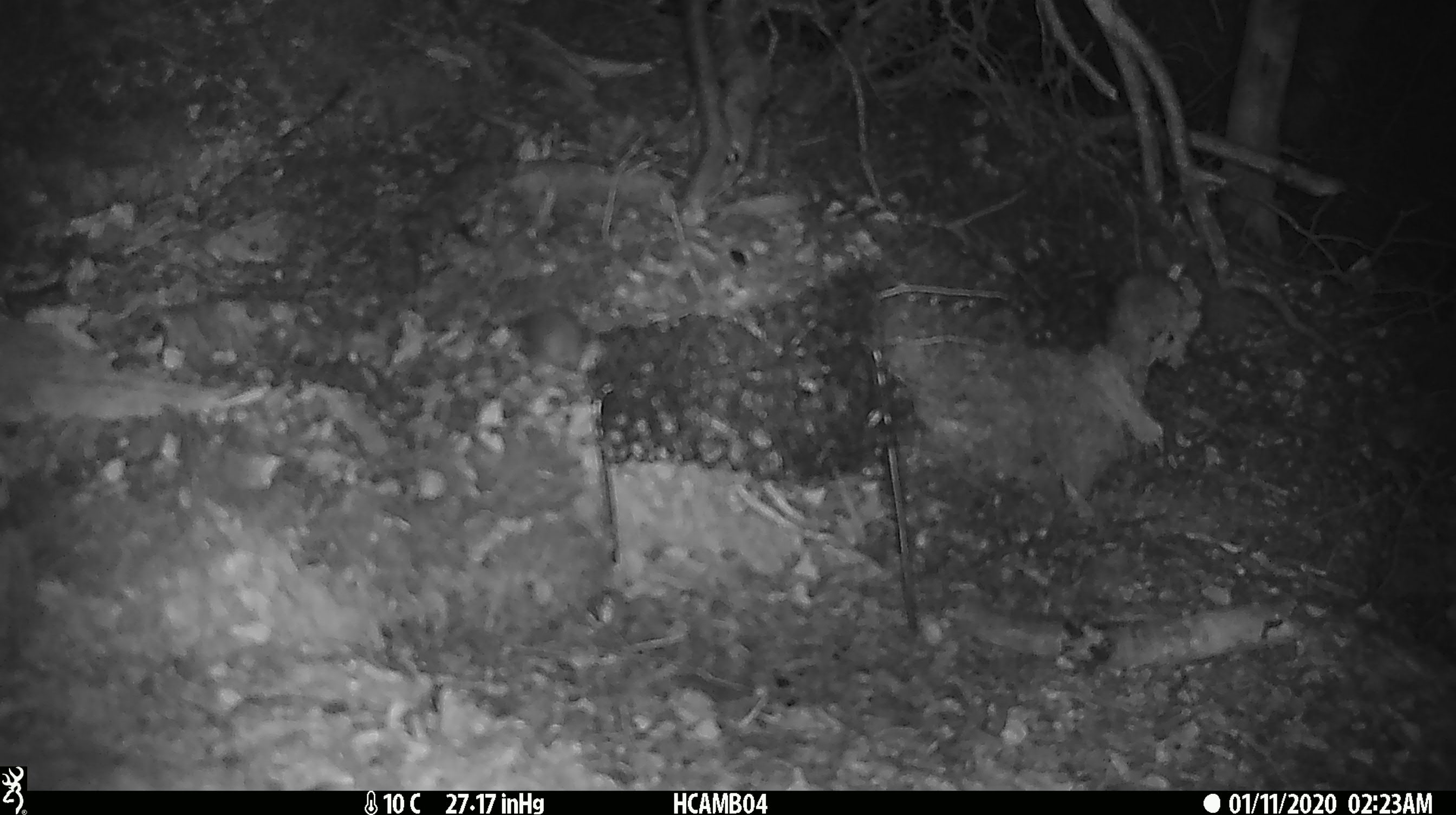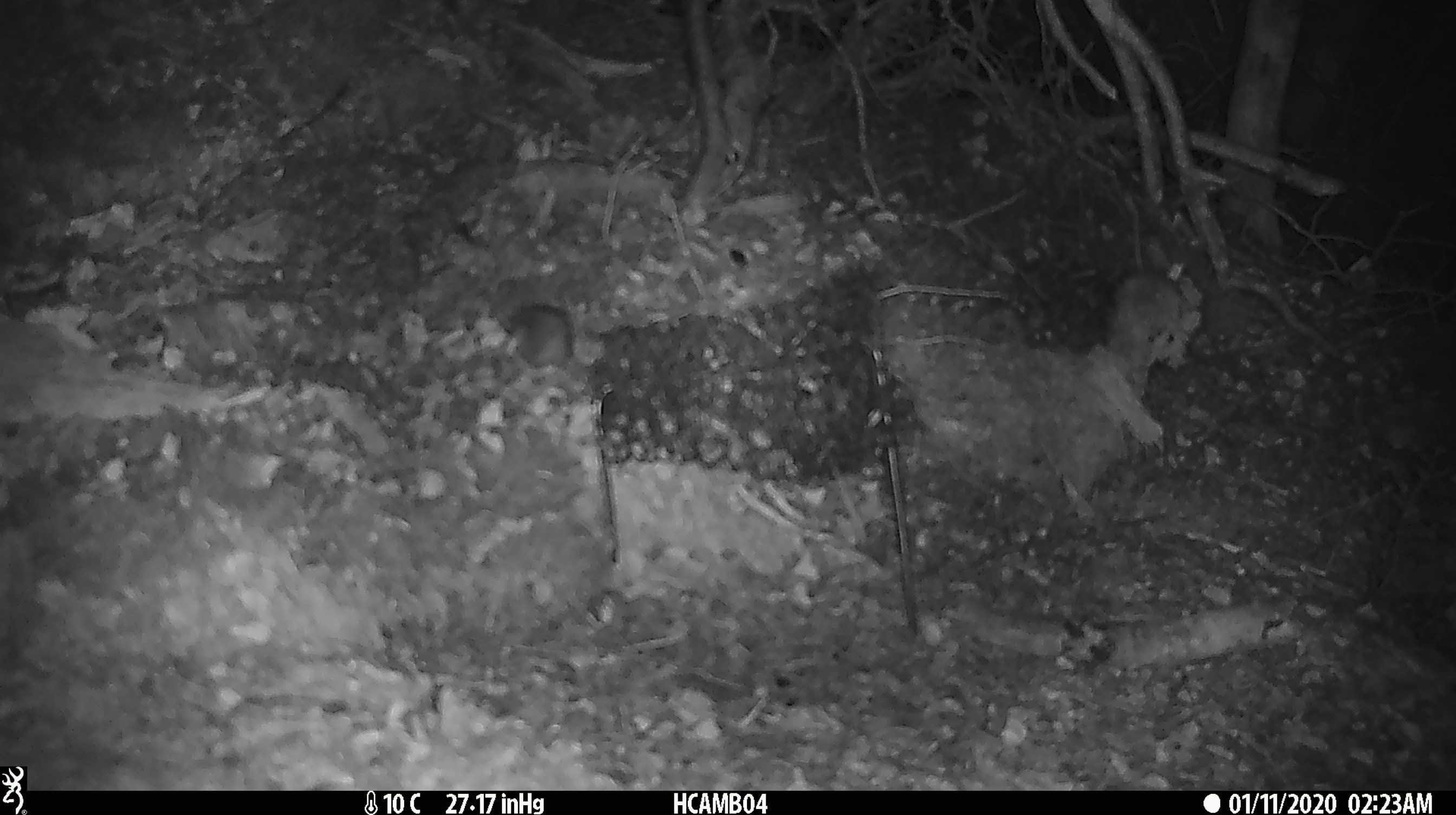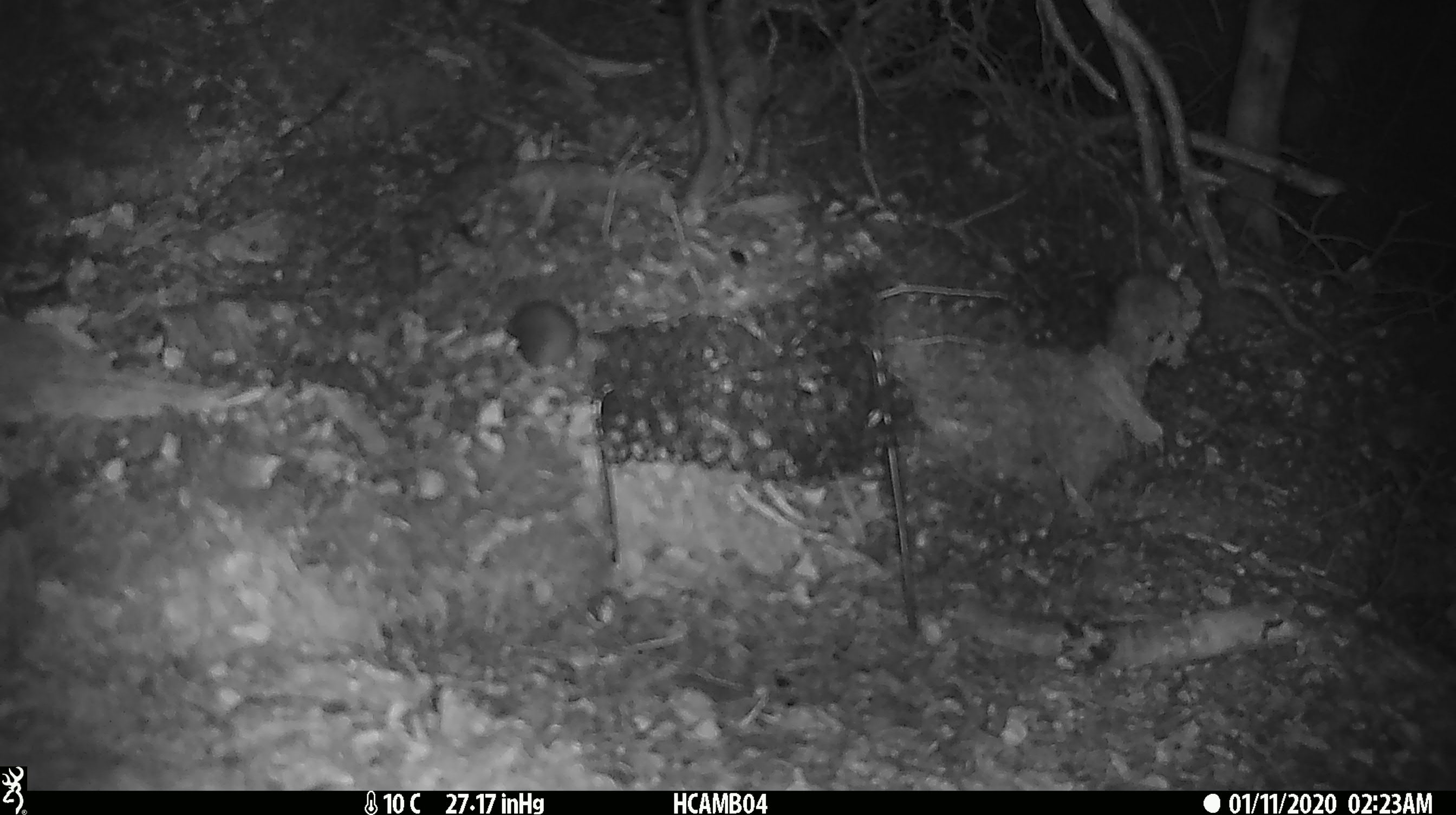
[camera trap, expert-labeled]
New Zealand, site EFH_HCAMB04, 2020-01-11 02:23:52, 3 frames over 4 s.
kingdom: Animalia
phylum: Chordata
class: Mammalia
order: Rodentia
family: Muridae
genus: Mus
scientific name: Mus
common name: mouse